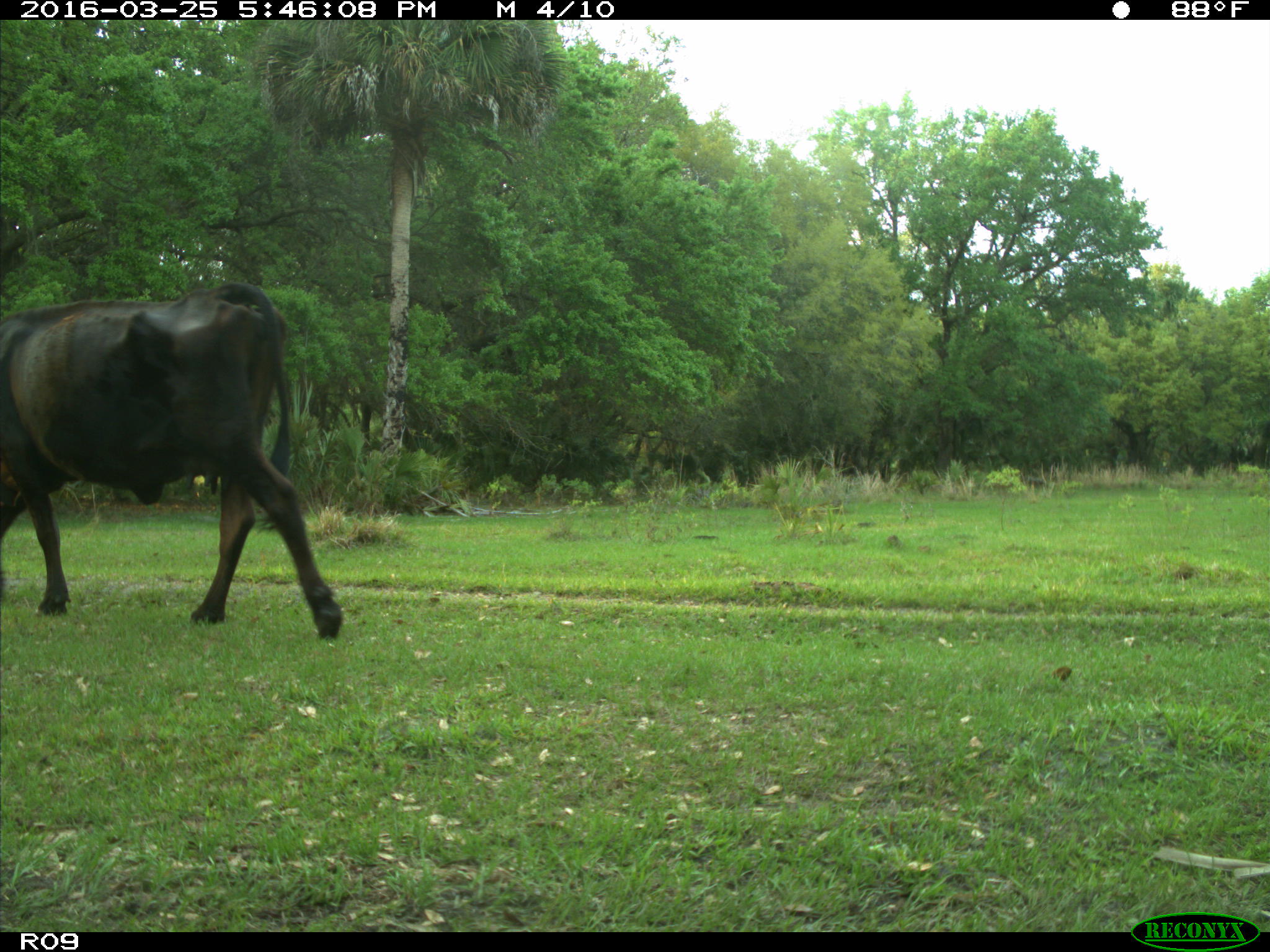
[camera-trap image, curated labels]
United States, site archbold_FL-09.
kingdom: Animalia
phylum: Chordata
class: Mammalia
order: Artiodactyla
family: Bovidae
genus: Bos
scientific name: Bos taurus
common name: domestic cow